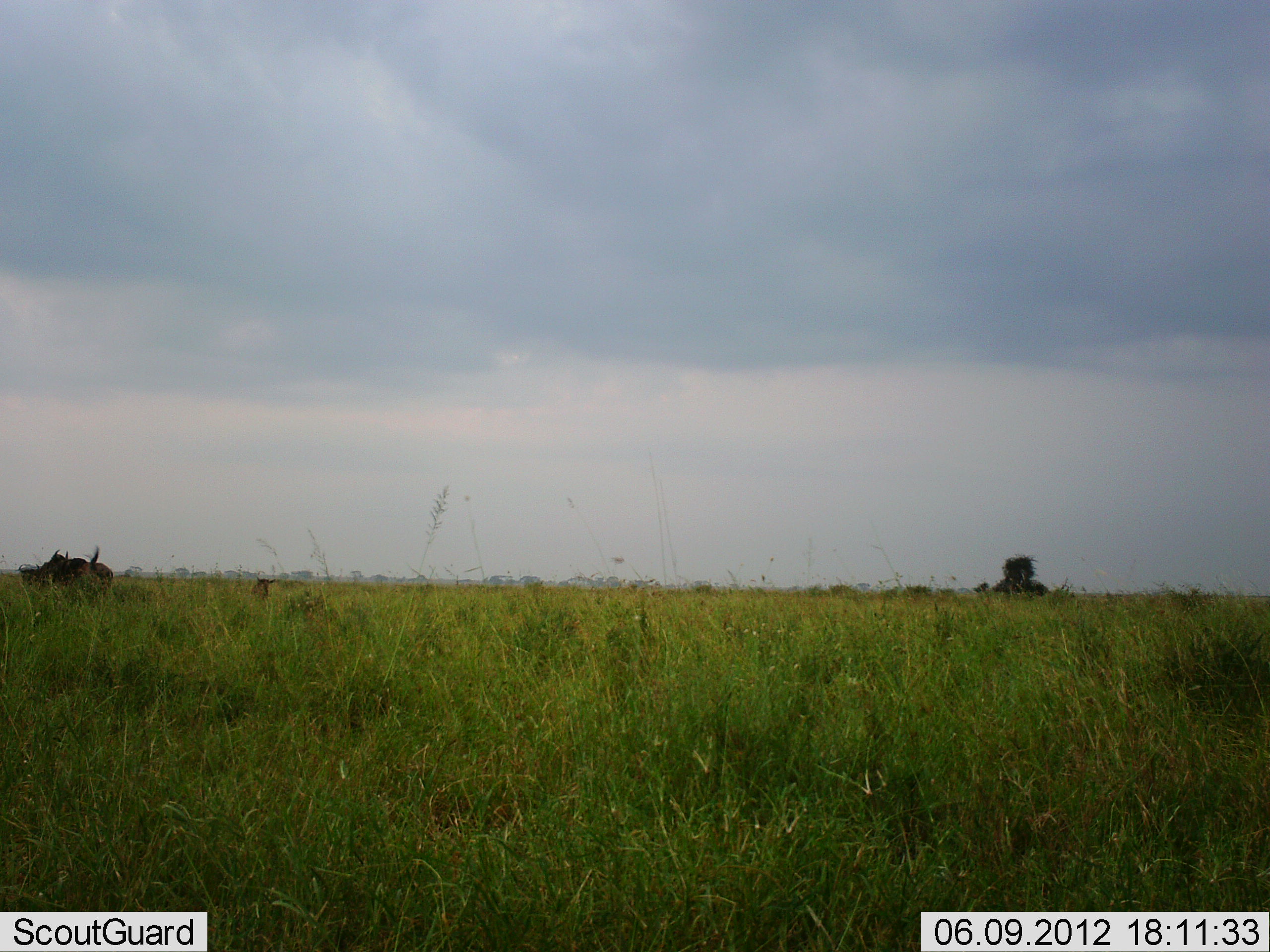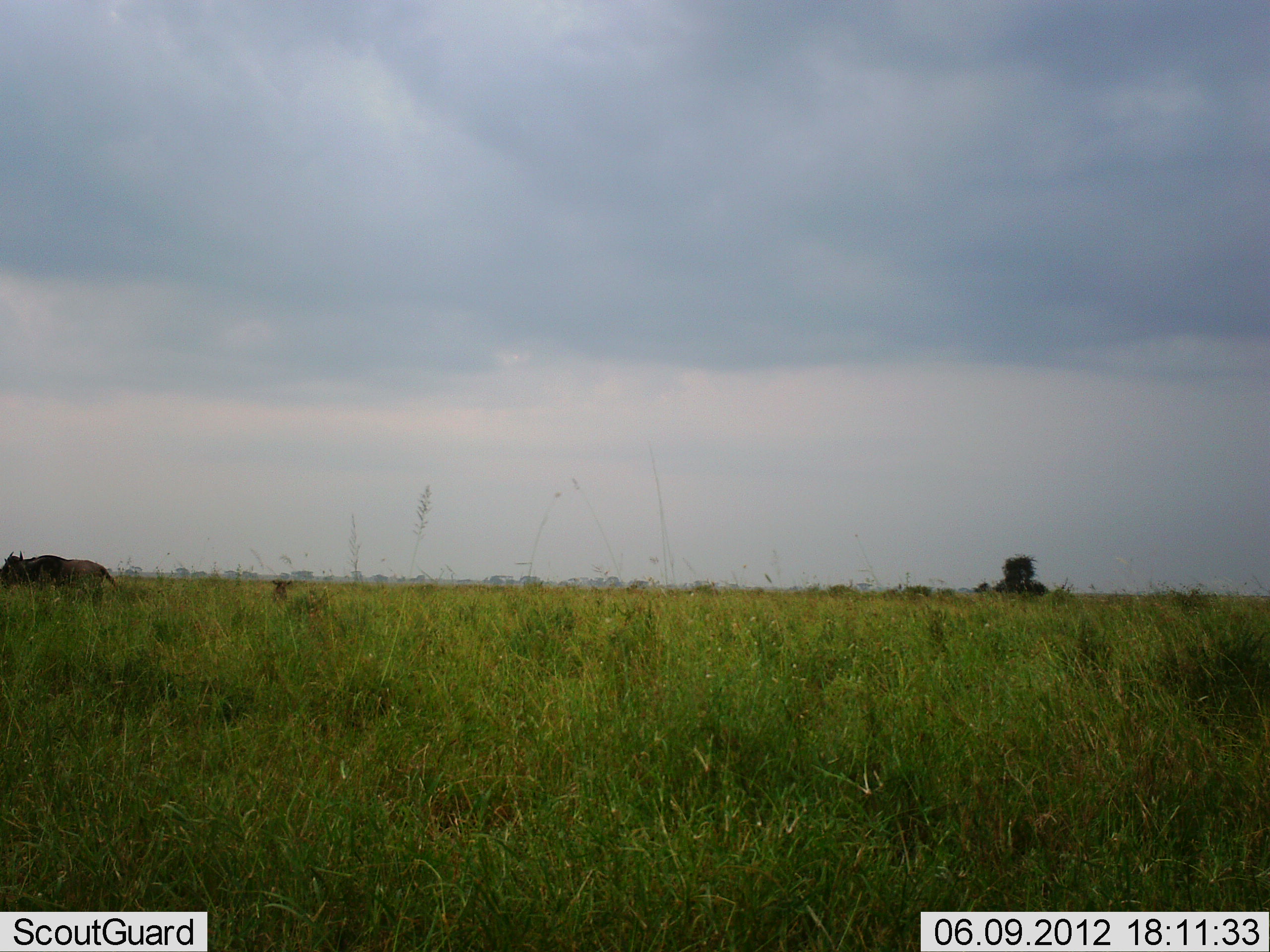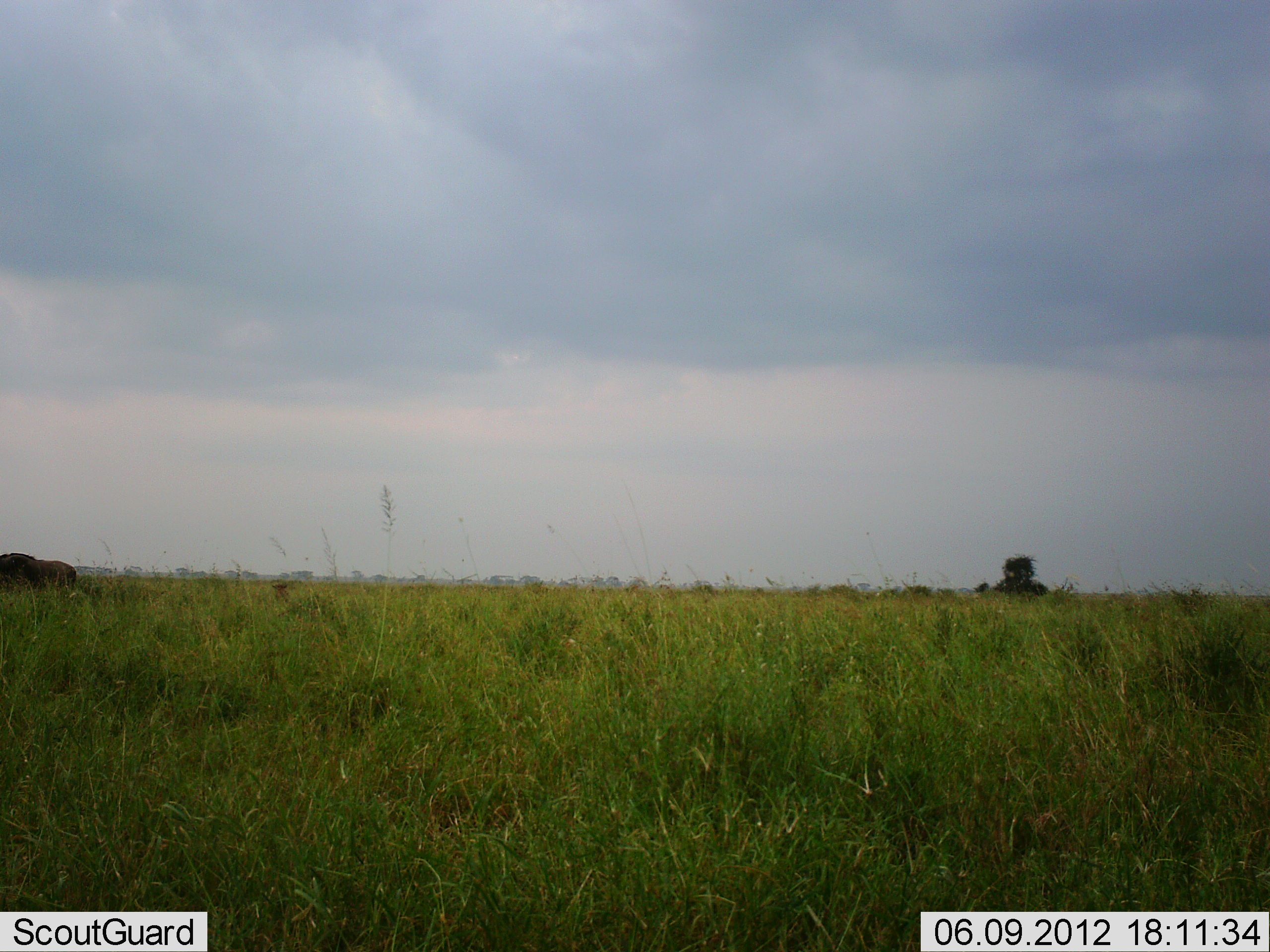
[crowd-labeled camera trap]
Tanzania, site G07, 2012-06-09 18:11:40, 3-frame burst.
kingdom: Animalia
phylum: Chordata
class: Mammalia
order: Artiodactyla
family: Bovidae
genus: Connochaetes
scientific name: Connochaetes taurinus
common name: blue wildebeest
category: wildebeest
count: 2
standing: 0%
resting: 0%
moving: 90%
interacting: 0%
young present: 10%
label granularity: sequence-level